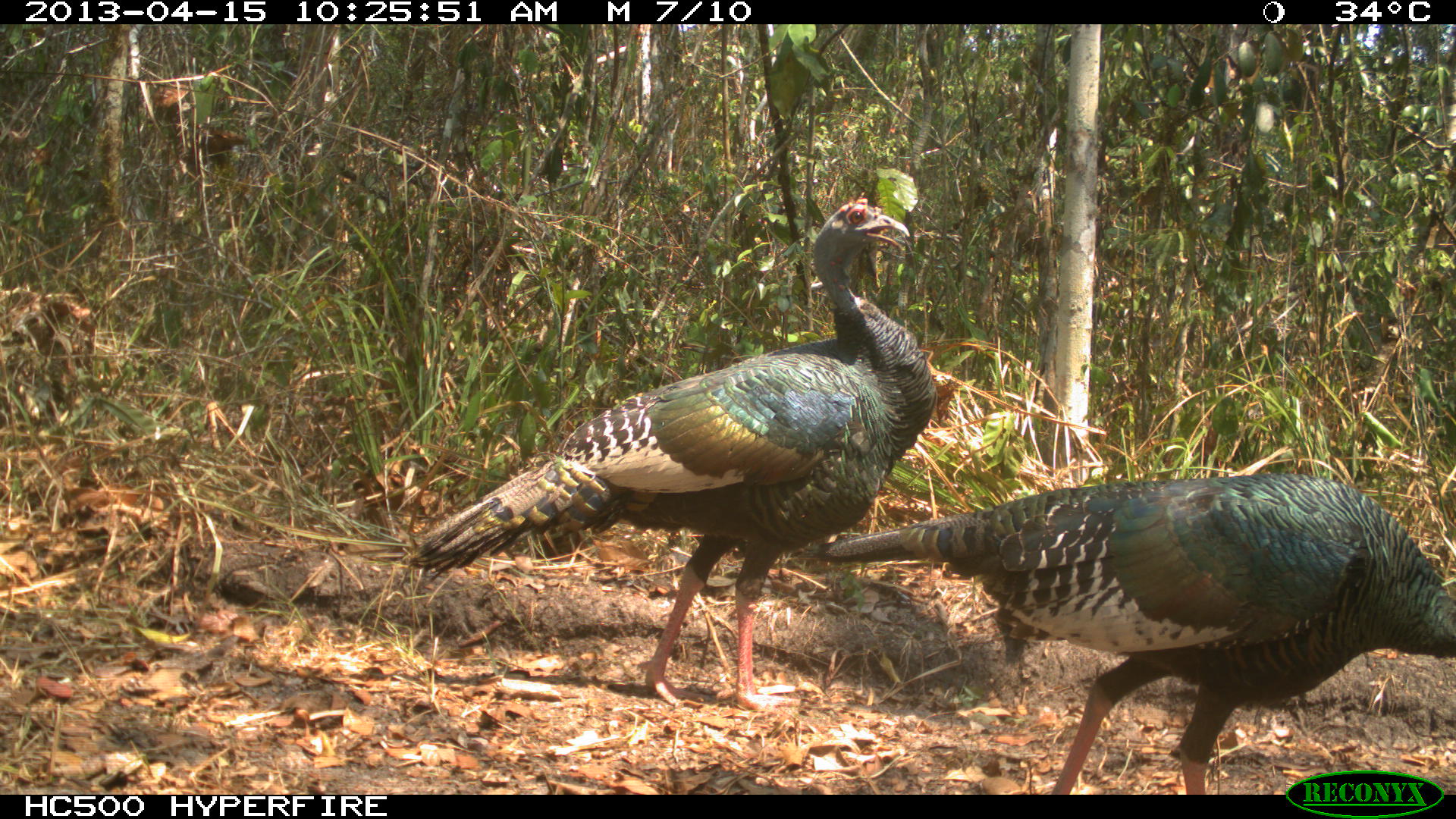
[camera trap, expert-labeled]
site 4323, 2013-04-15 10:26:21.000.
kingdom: Animalia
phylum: Chordata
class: Aves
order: Galliformes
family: Phasianidae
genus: Meleagris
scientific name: Meleagris ocellata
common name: ocellated turkey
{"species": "Meleagris ocellata (ocellated turkey)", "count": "2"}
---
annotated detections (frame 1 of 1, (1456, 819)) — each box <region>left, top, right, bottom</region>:
meleagris ocellata: <region>403, 196, 936, 714</region>; <region>799, 468, 1456, 791</region>